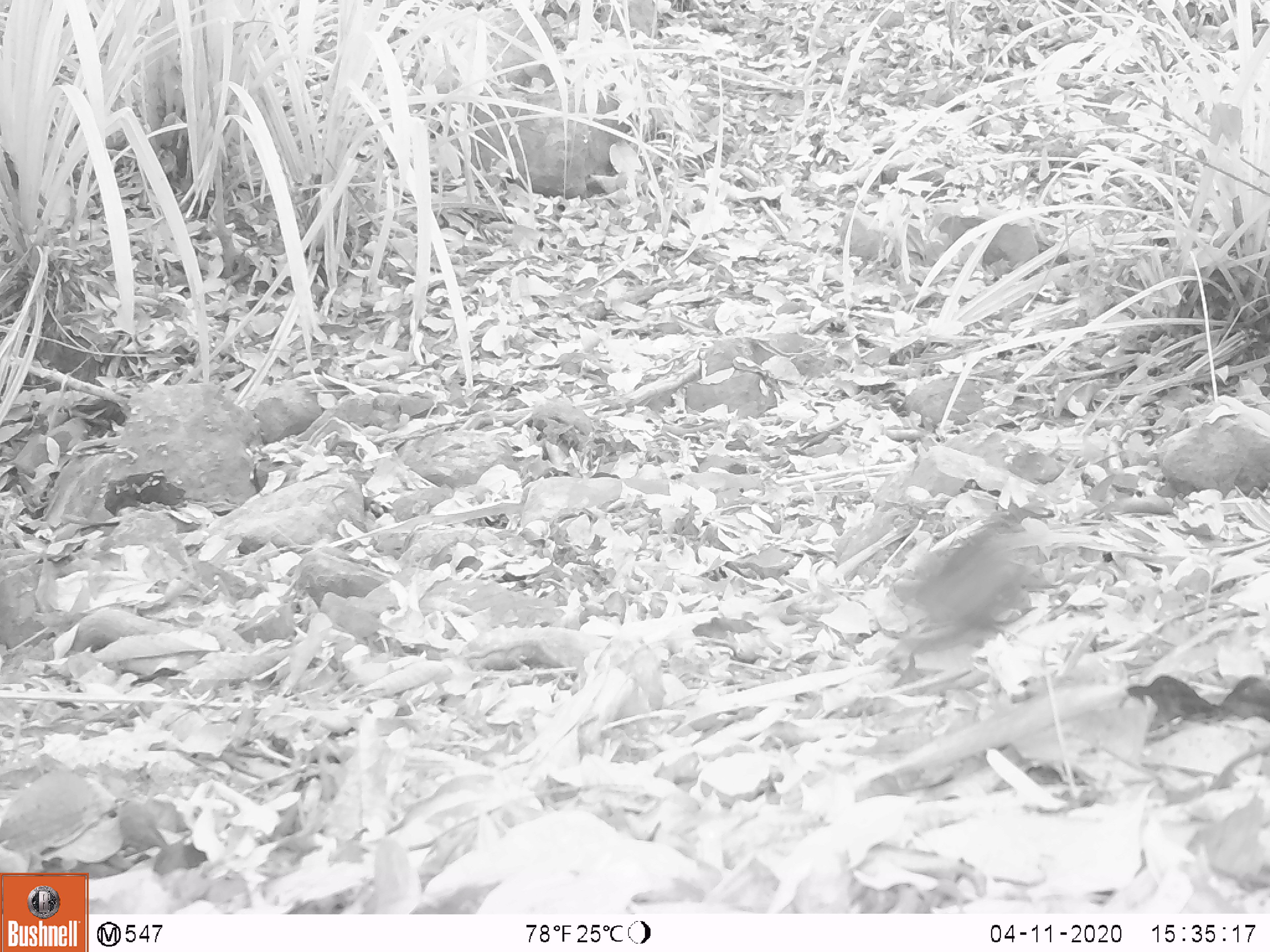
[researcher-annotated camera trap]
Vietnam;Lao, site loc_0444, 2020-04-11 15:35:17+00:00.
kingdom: Animalia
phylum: Chordata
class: Mammalia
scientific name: Mammalia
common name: mammal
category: unidentified small mammal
Unidentified small mammal (mammal) (Mammalia). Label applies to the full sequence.